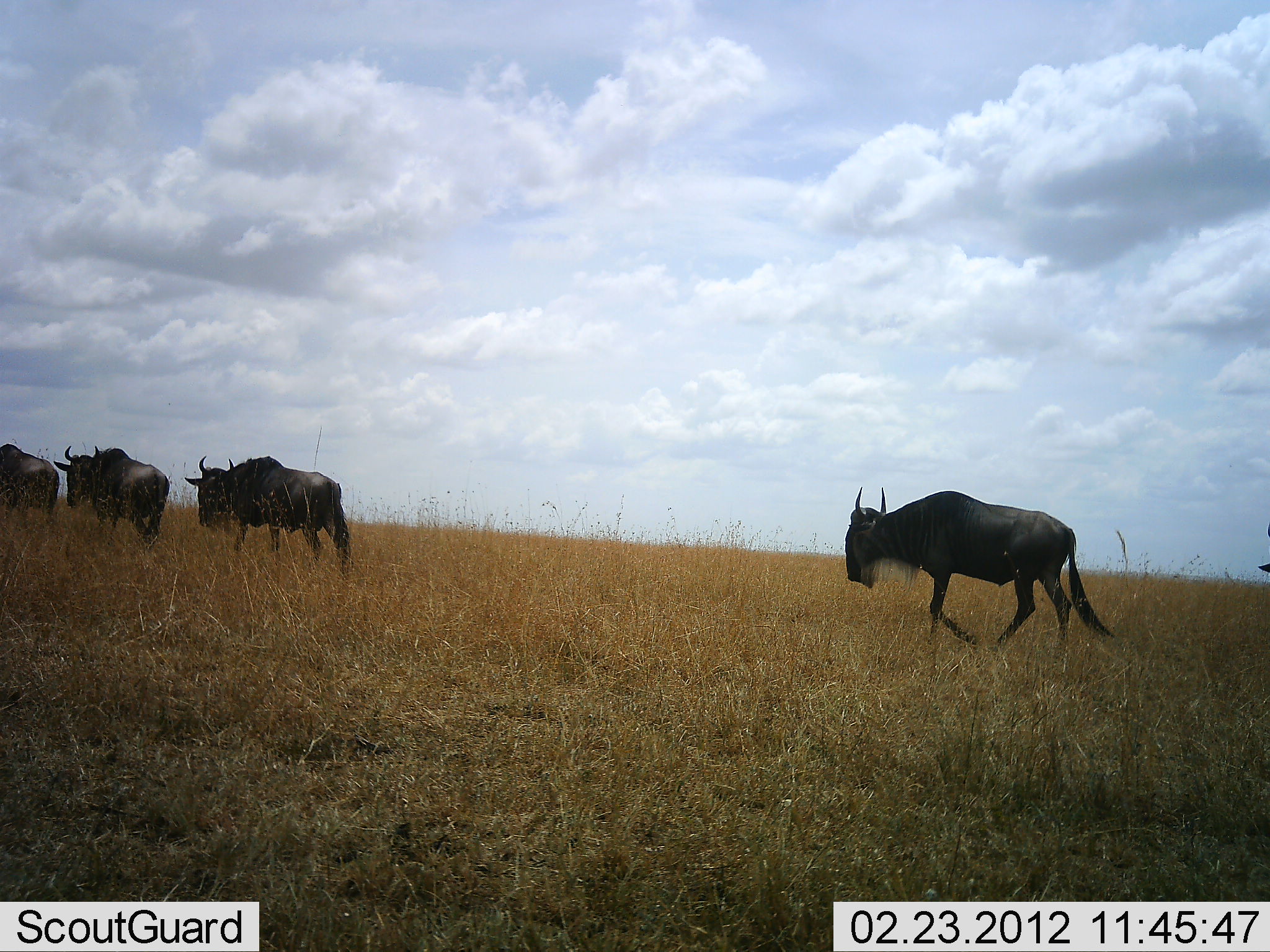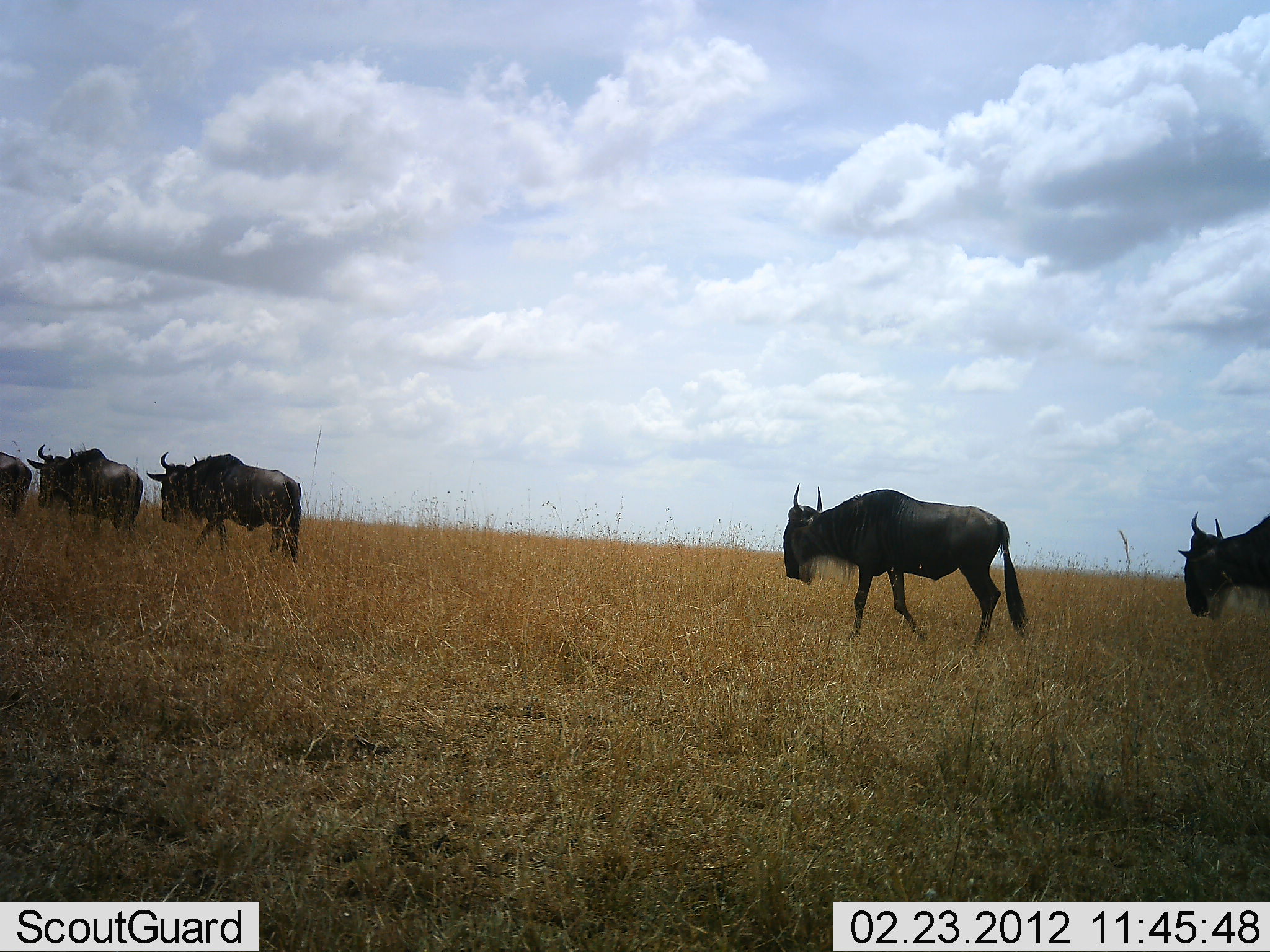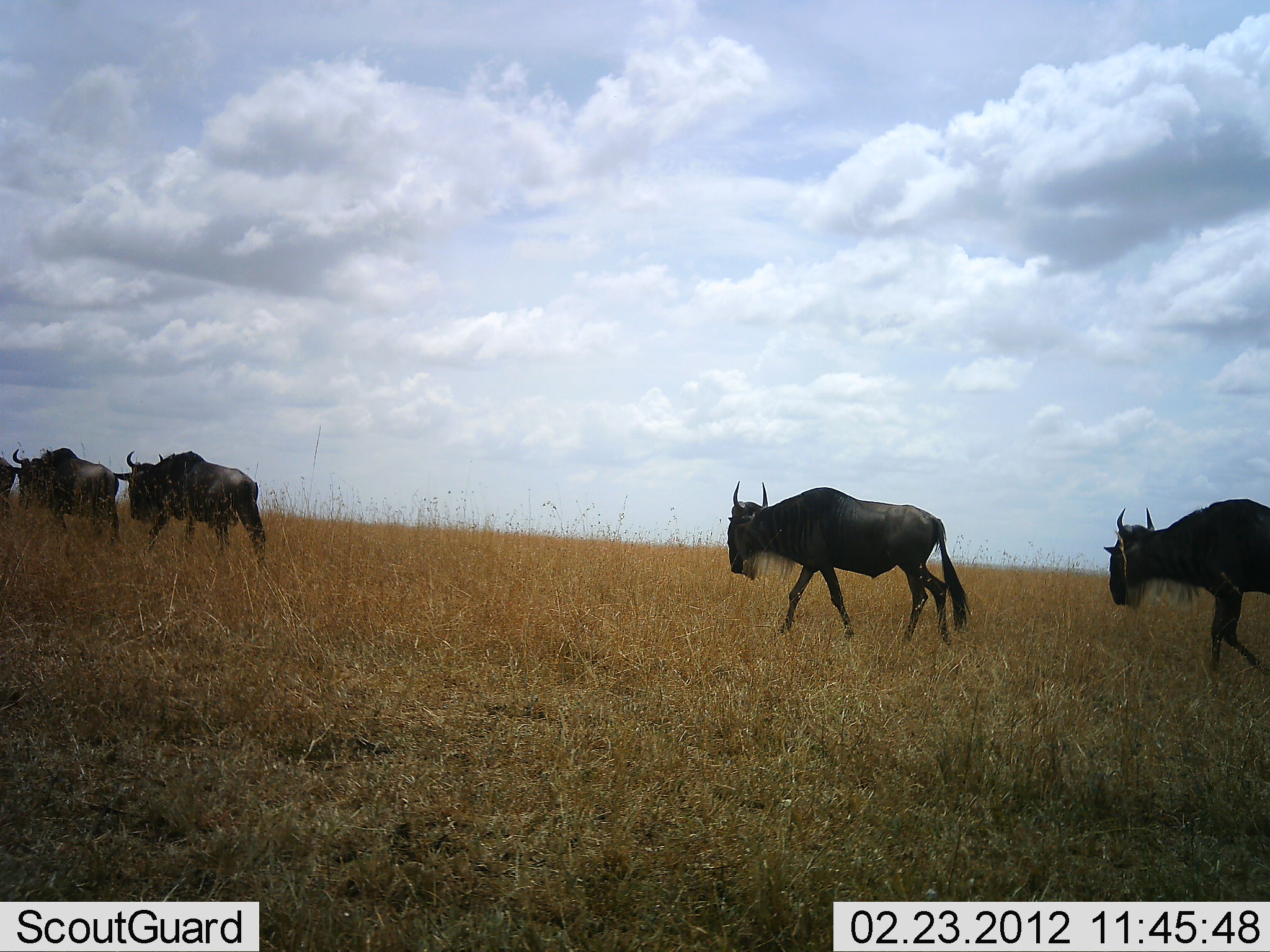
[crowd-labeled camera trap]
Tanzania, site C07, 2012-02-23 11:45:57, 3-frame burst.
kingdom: Animalia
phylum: Chordata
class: Mammalia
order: Artiodactyla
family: Bovidae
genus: Connochaetes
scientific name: Connochaetes taurinus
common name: blue wildebeest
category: wildebeest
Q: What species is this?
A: Wildebeest (blue wildebeest) (Connochaetes taurinus).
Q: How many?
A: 5.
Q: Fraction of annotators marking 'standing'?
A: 0%.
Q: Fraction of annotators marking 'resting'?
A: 0%.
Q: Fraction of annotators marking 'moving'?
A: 100%.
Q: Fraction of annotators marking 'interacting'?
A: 0%.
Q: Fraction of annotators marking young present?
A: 0%.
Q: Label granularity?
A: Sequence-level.